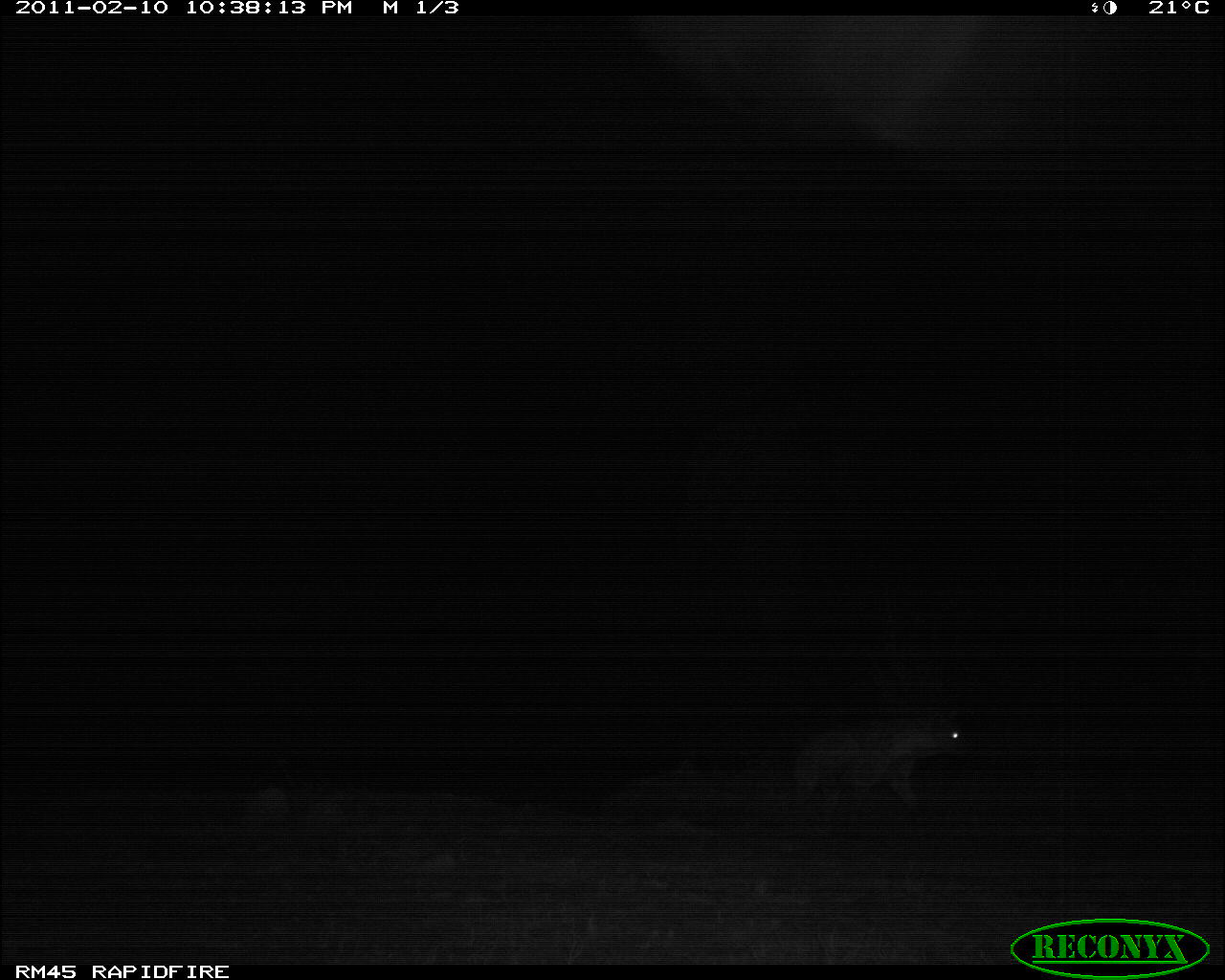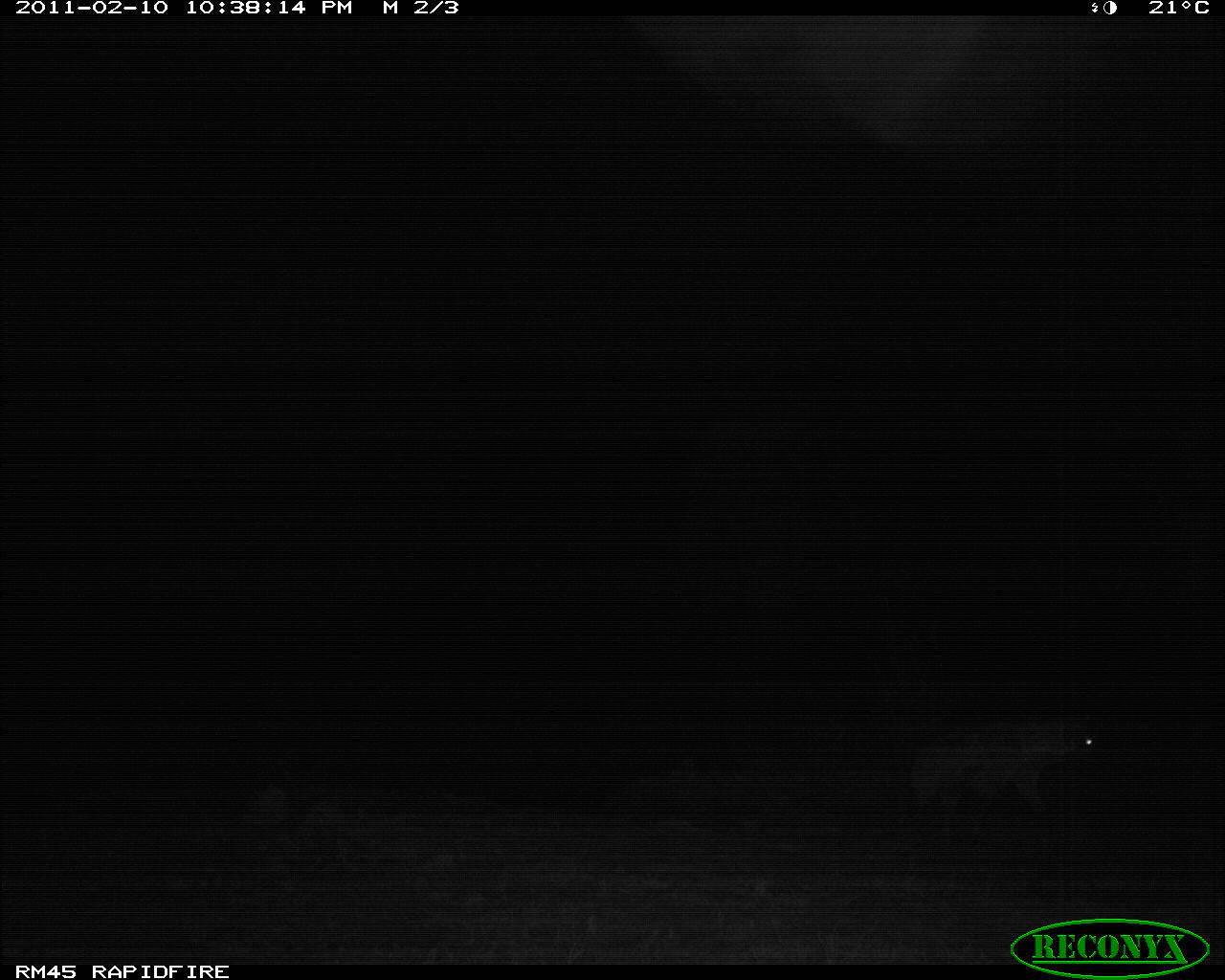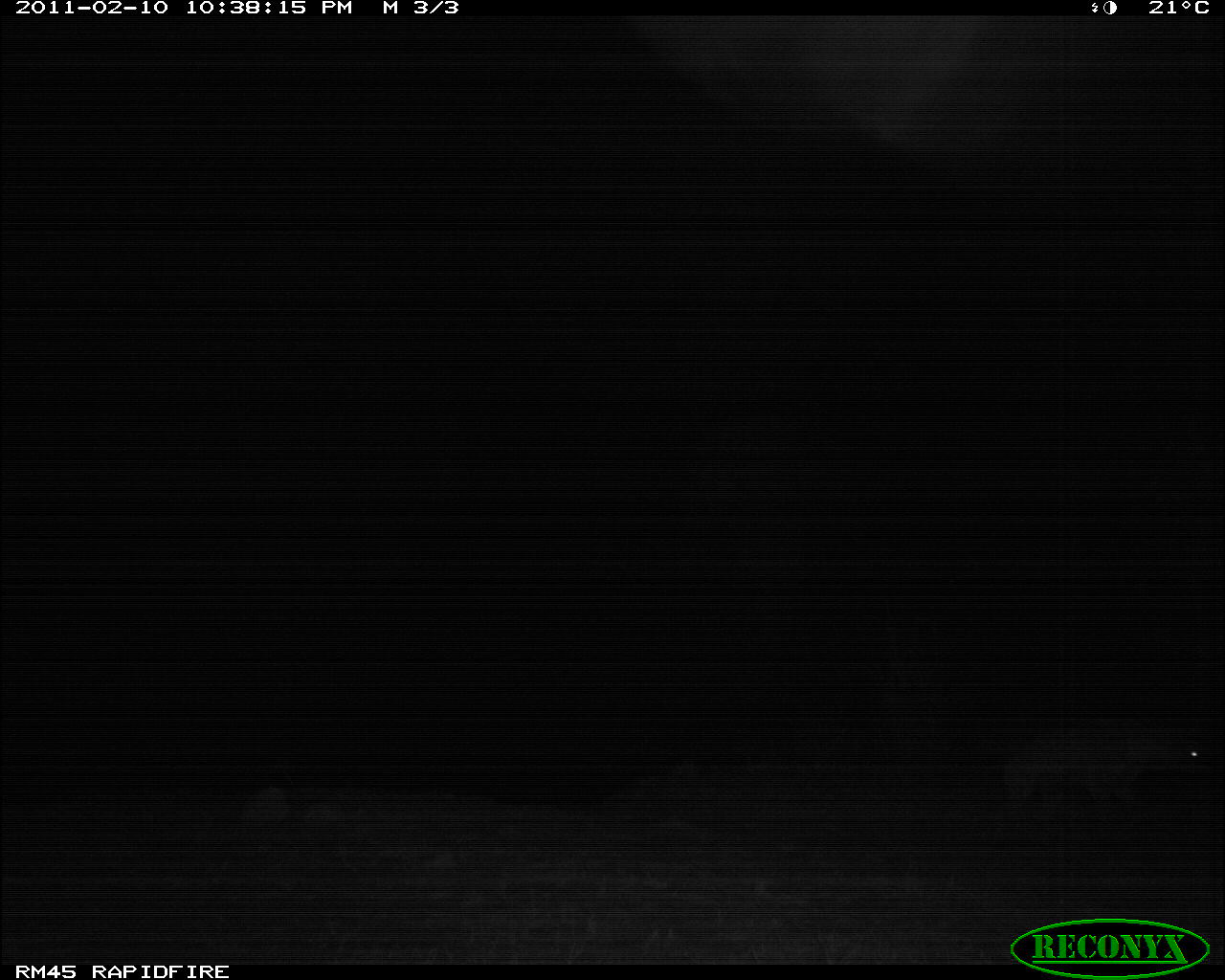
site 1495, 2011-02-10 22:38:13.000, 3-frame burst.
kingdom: Animalia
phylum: Chordata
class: Mammalia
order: Carnivora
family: Hyaenidae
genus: Crocuta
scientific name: Crocuta crocuta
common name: spotted hyena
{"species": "Crocuta crocuta (spotted hyena)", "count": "1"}